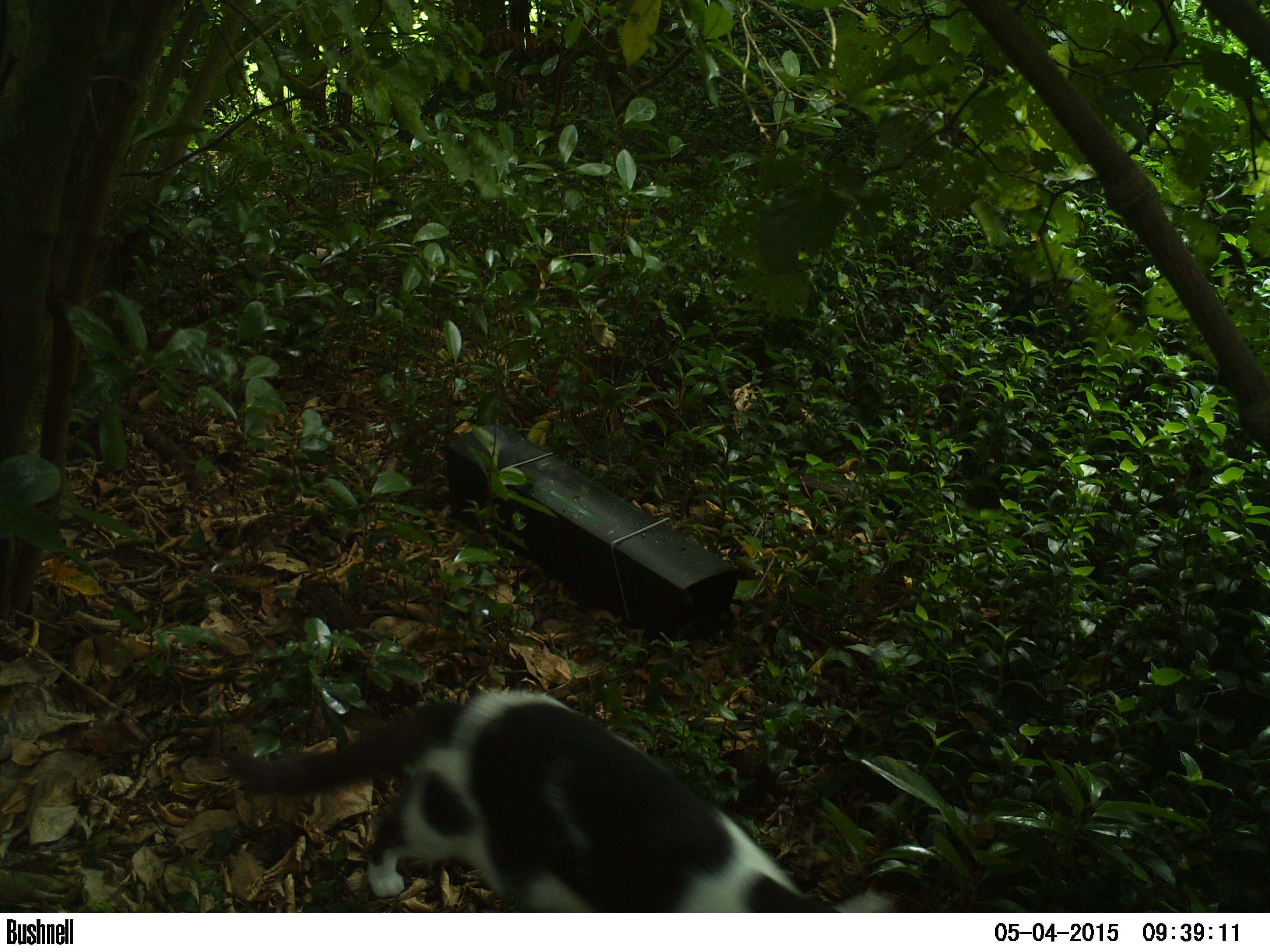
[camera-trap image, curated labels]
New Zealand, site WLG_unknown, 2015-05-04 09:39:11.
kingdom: Animalia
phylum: Chordata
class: Mammalia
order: Carnivora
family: Felidae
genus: Felis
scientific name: Felis catus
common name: domestic cat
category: cat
Cat (domestic cat) (Felis catus).